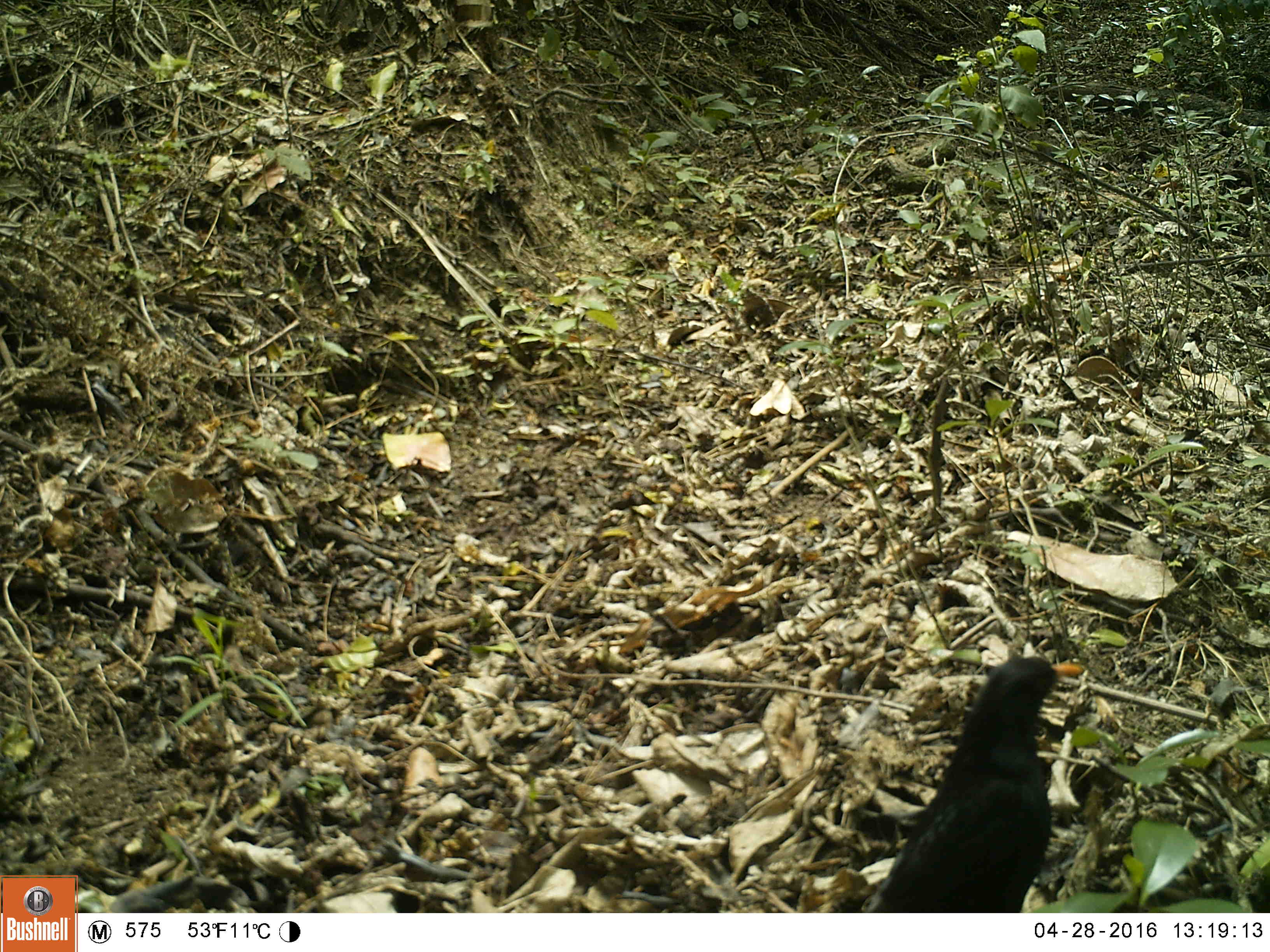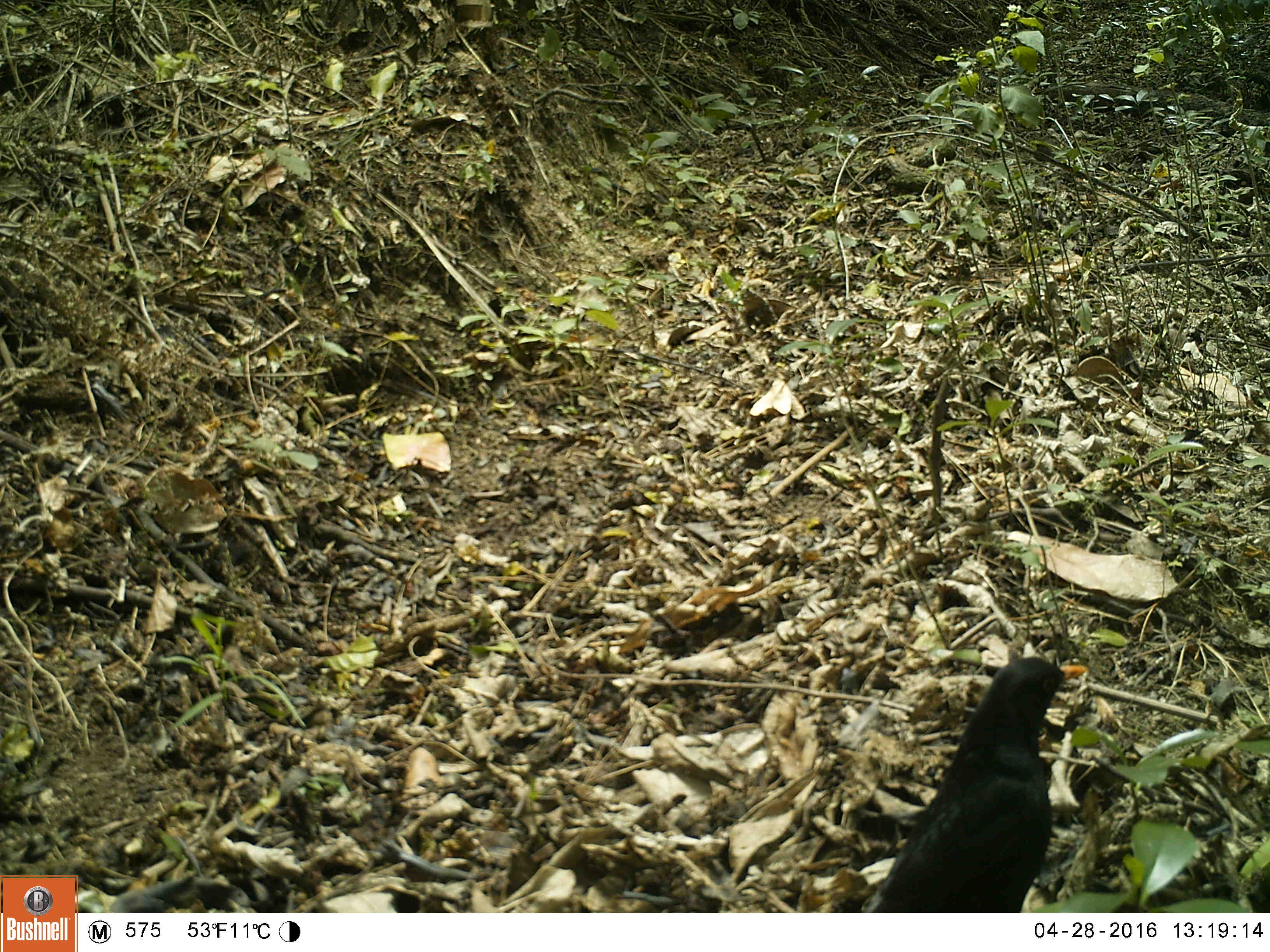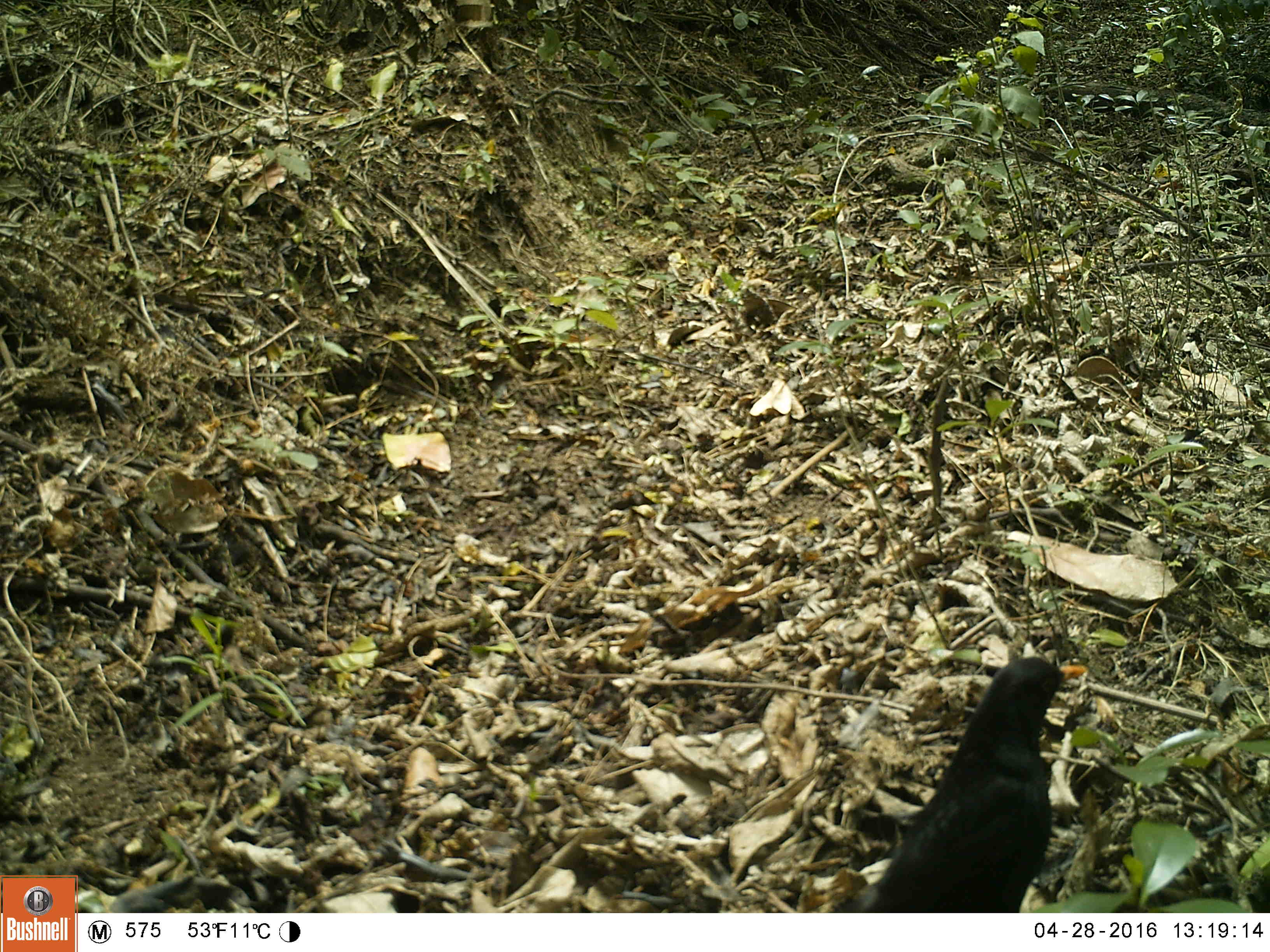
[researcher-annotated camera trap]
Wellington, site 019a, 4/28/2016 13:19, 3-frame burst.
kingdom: Animalia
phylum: Chordata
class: Aves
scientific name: Aves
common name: bird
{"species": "bird (Aves)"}